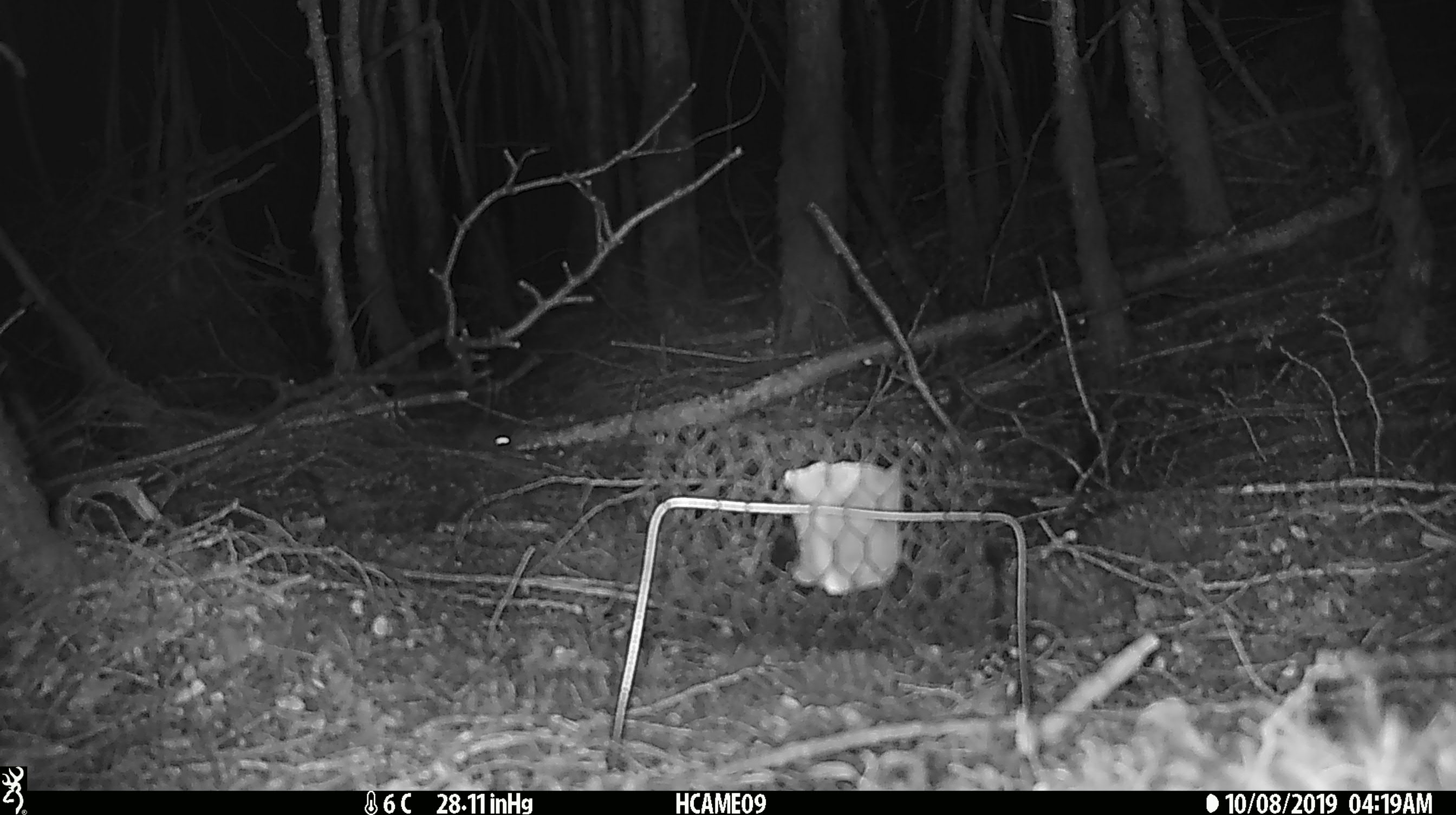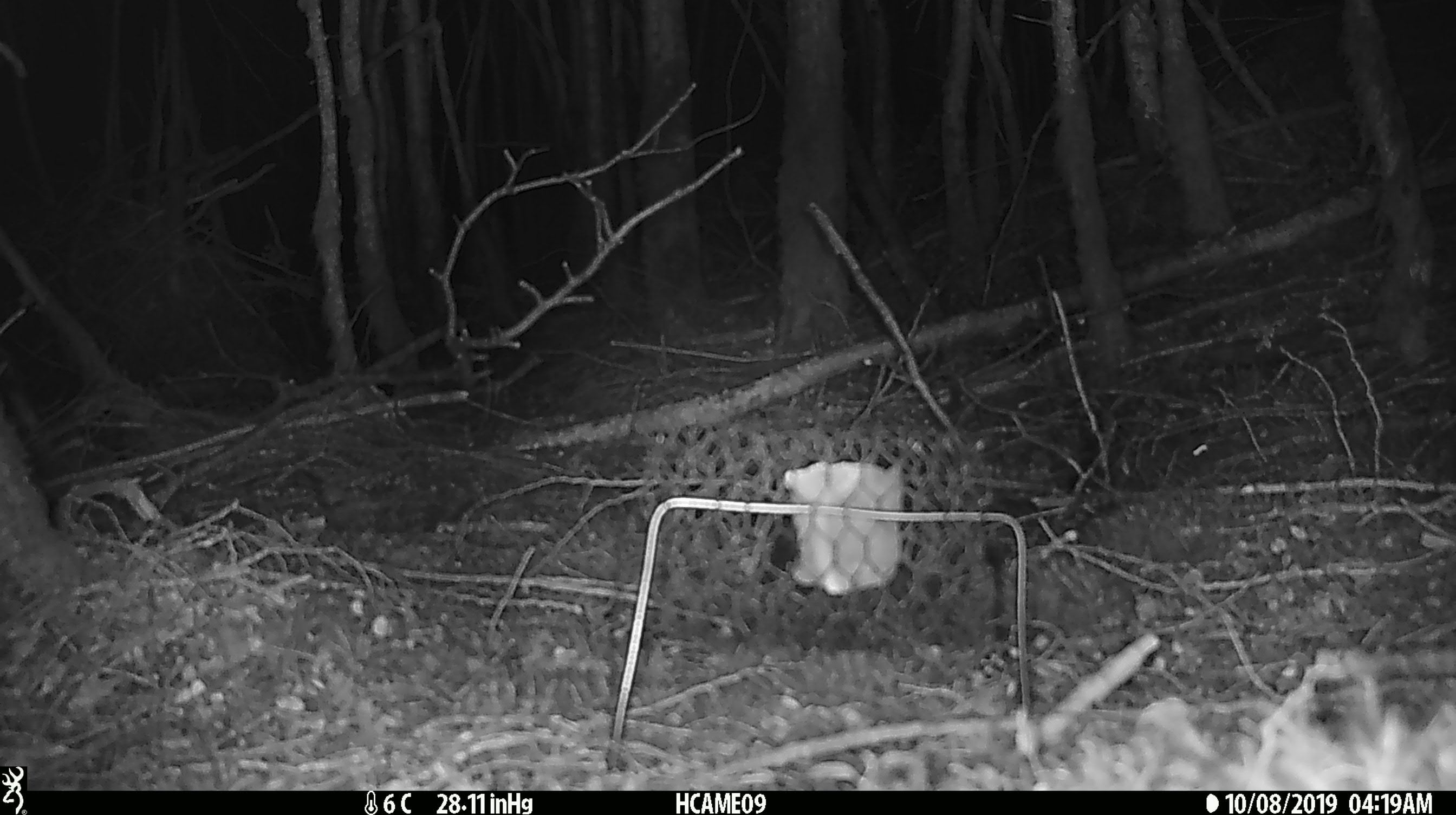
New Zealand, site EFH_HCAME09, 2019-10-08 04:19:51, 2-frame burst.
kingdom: Animalia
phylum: Chordata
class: Mammalia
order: Rodentia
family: Muridae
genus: Mus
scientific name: Mus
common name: mouse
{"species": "mouse (Mus)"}